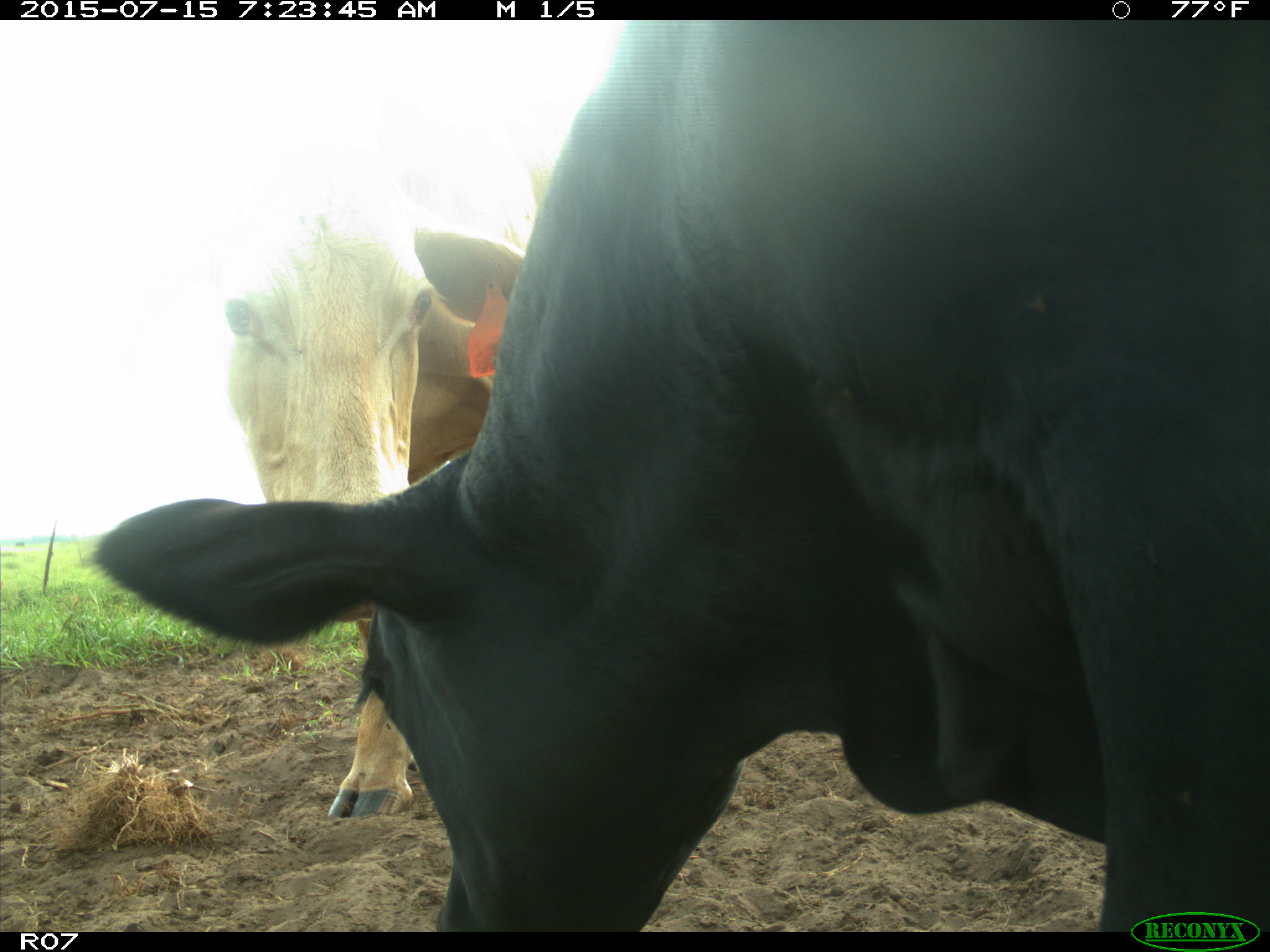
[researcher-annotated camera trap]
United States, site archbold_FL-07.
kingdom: Animalia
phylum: Chordata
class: Mammalia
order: Artiodactyla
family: Bovidae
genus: Bos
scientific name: Bos taurus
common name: domestic cow